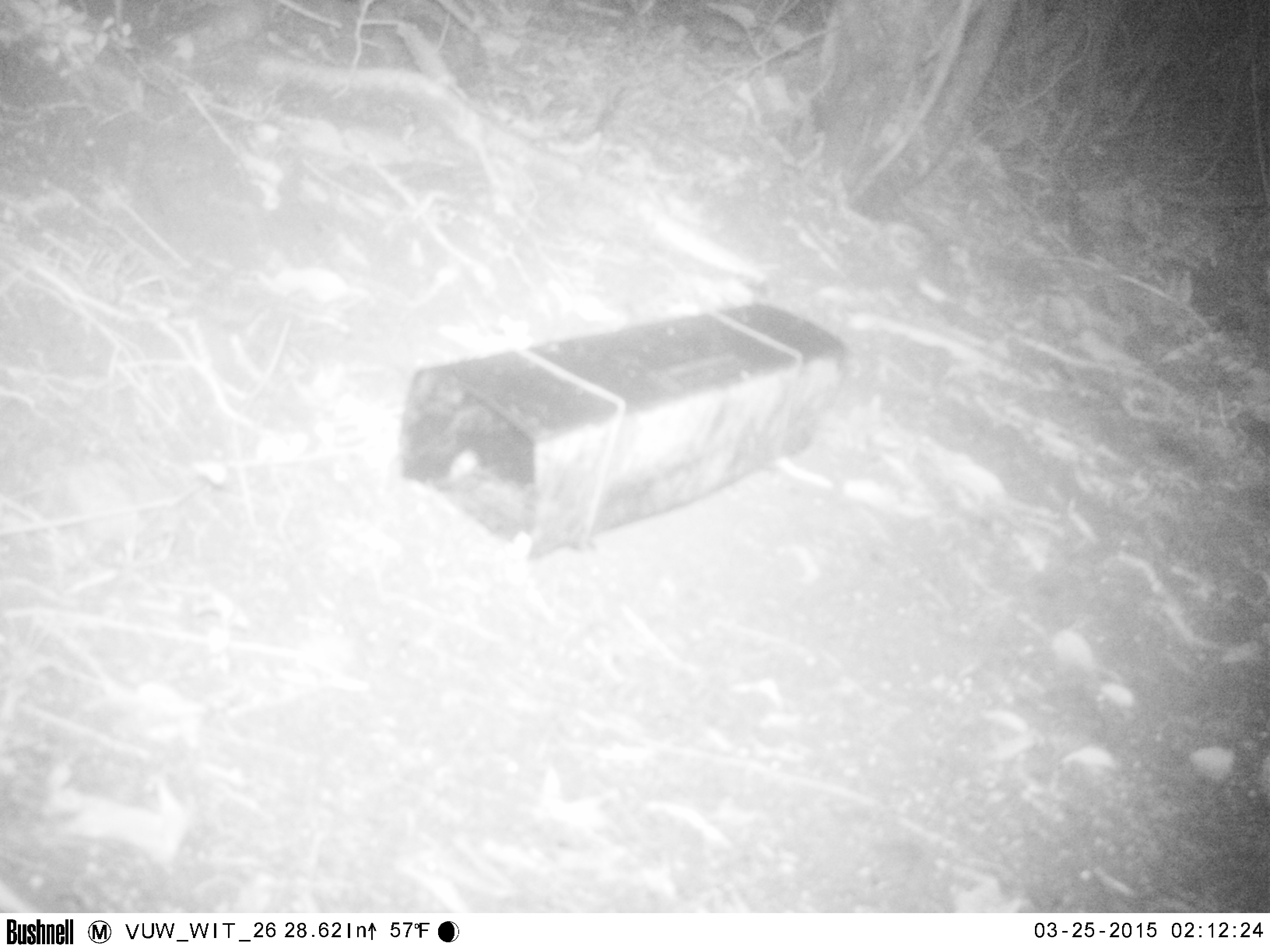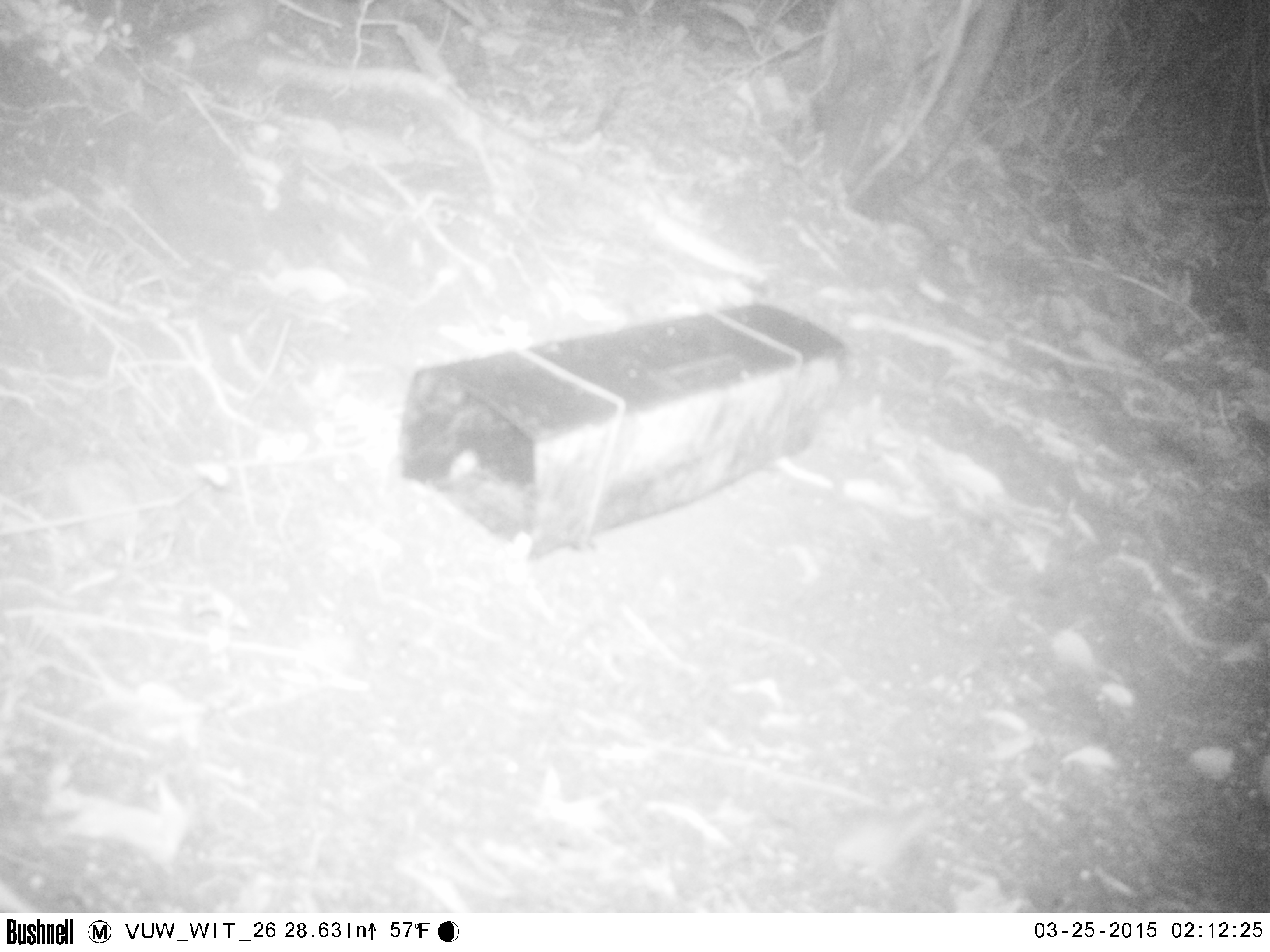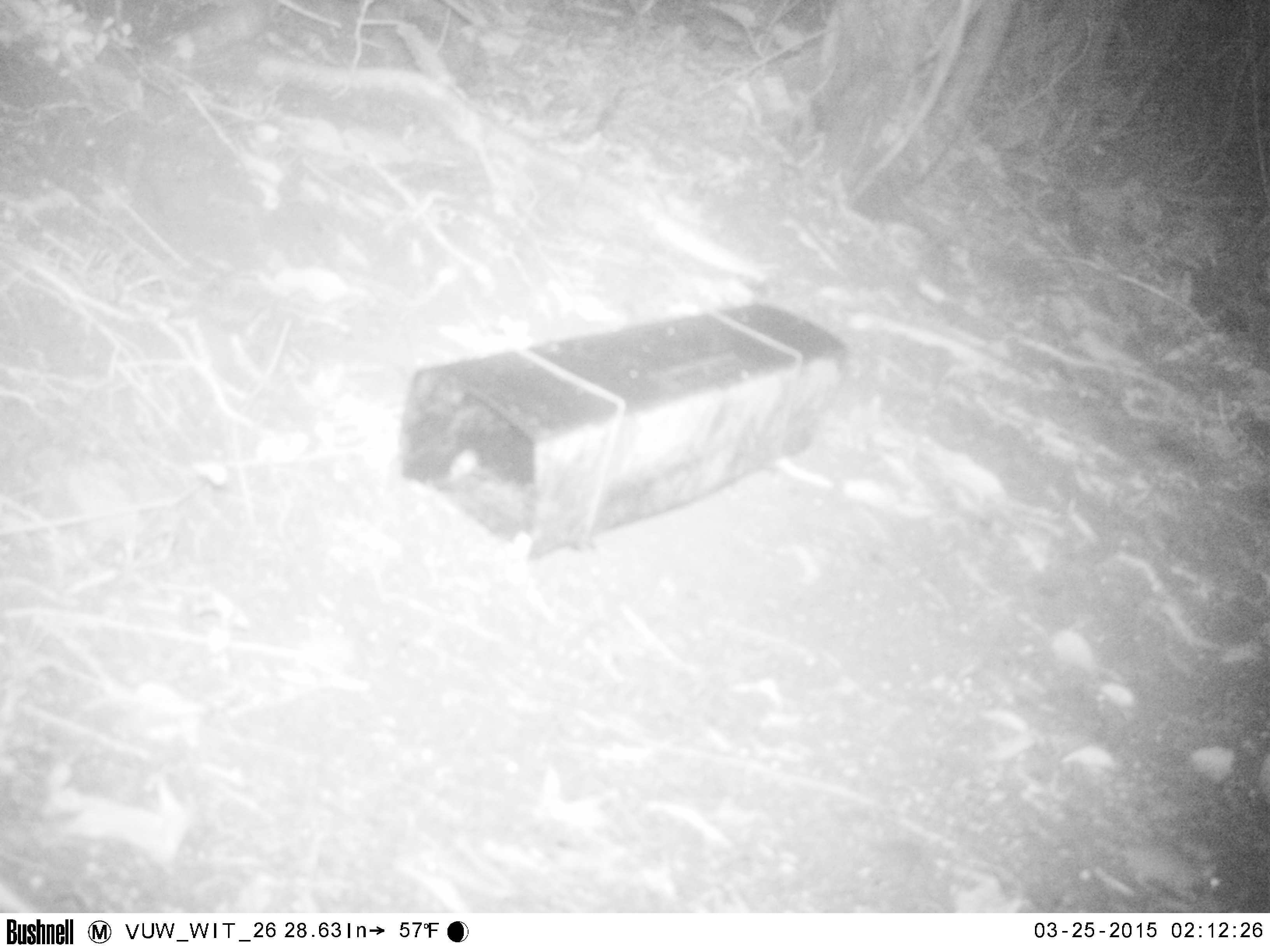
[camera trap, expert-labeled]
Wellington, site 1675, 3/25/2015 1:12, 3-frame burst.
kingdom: Animalia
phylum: Chordata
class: Mammalia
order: Rodentia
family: Muridae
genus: Mus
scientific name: Mus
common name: mouse